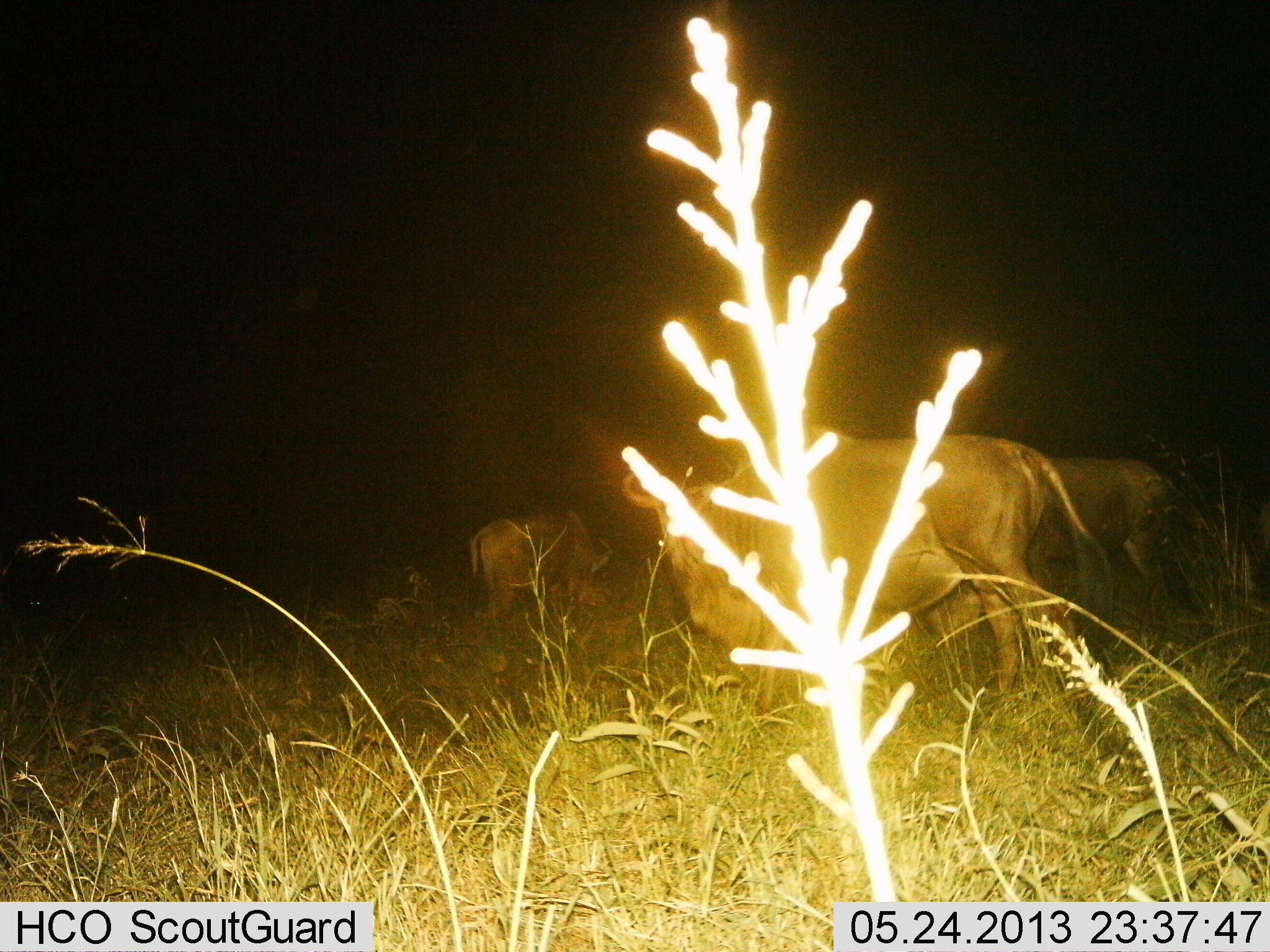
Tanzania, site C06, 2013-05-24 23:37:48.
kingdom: Animalia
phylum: Chordata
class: Mammalia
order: Artiodactyla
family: Bovidae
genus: Connochaetes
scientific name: Connochaetes taurinus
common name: blue wildebeest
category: wildebeest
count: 3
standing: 67%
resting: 7%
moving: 0%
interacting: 7%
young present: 0%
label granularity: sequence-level